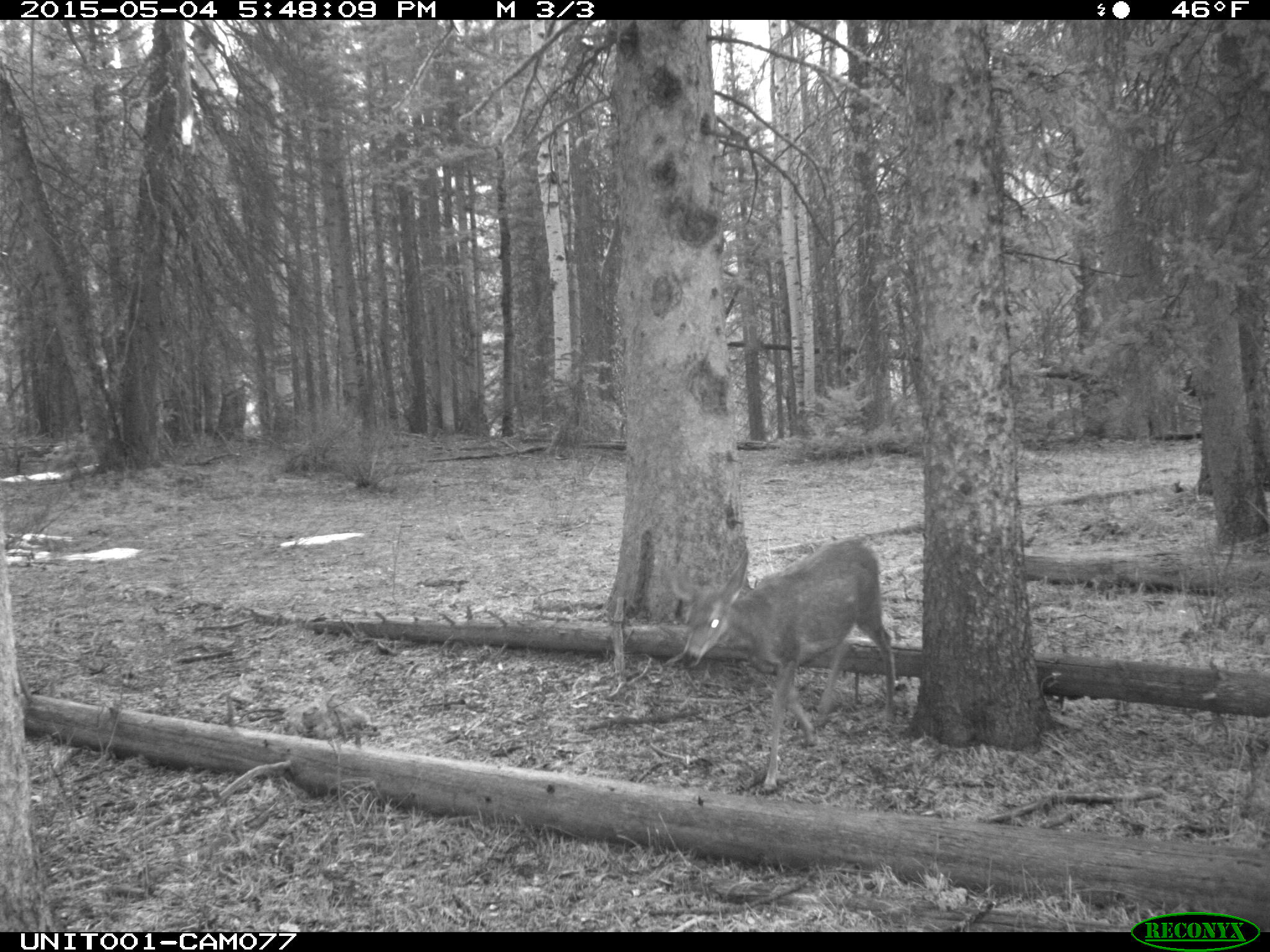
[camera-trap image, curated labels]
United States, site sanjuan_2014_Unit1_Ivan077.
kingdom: Animalia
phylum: Chordata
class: Mammalia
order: Artiodactyla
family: Cervidae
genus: Odocoileus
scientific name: Odocoileus hemionus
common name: mule deer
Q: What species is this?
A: Odocoileus hemionus (mule deer).